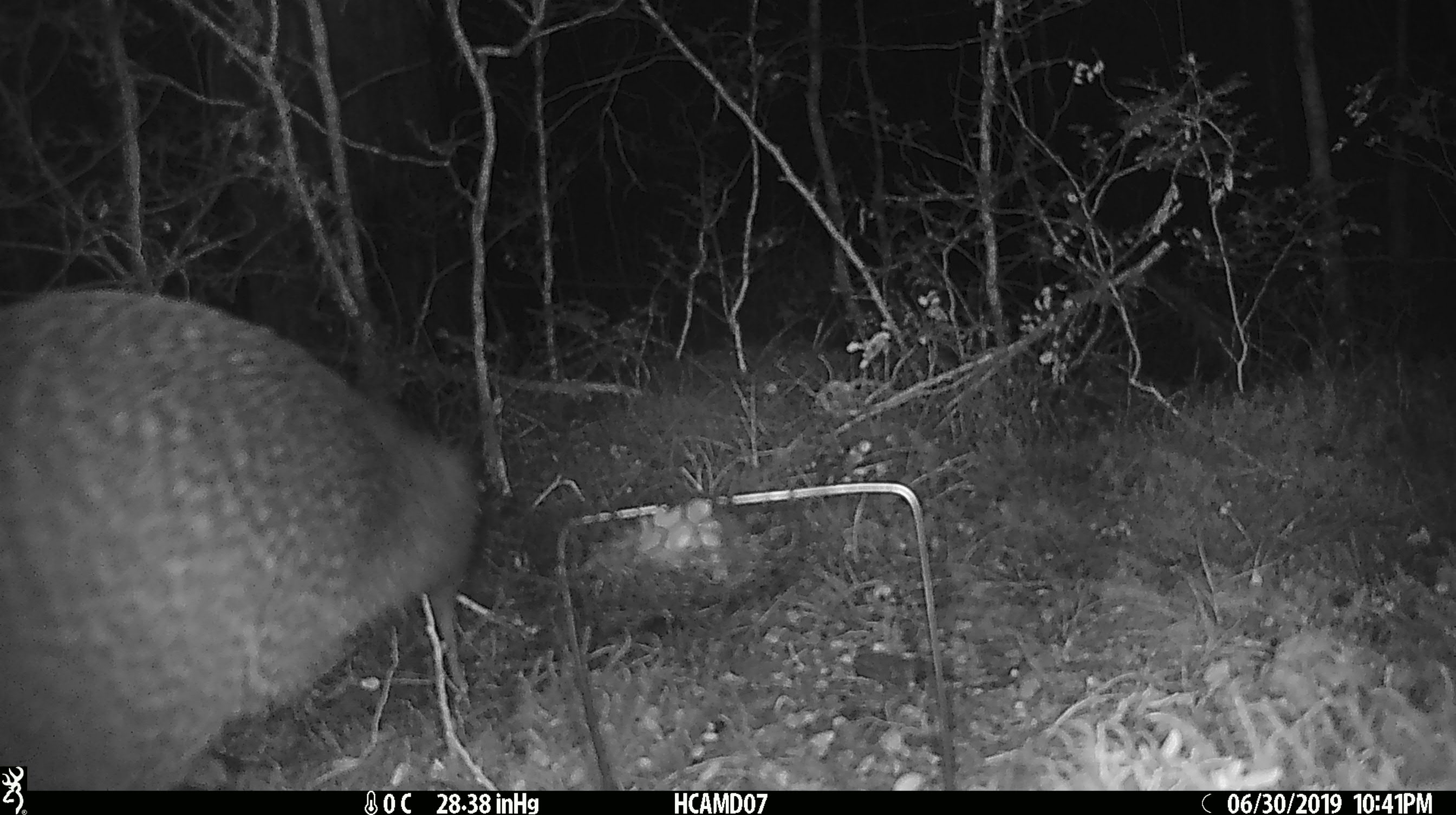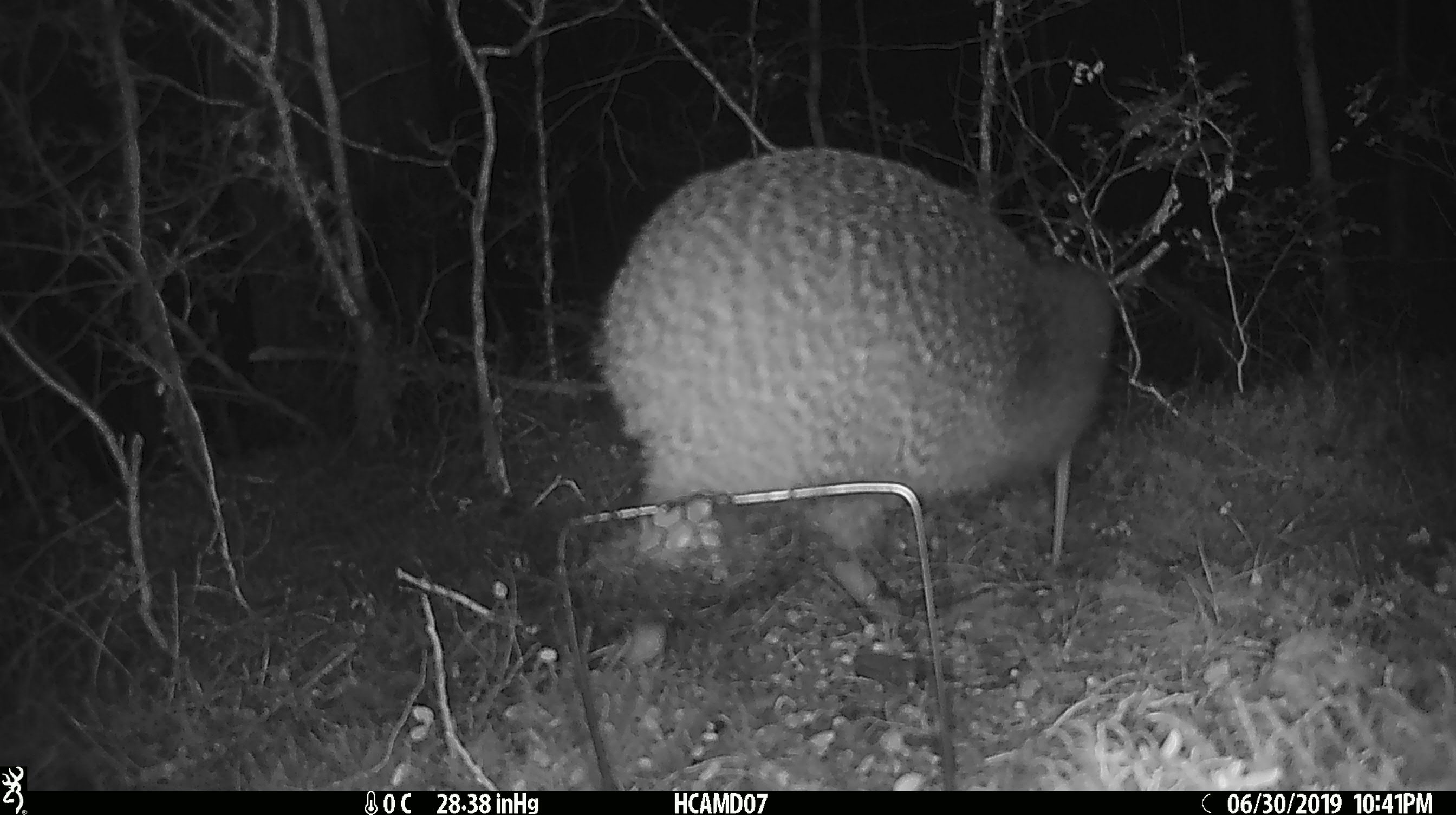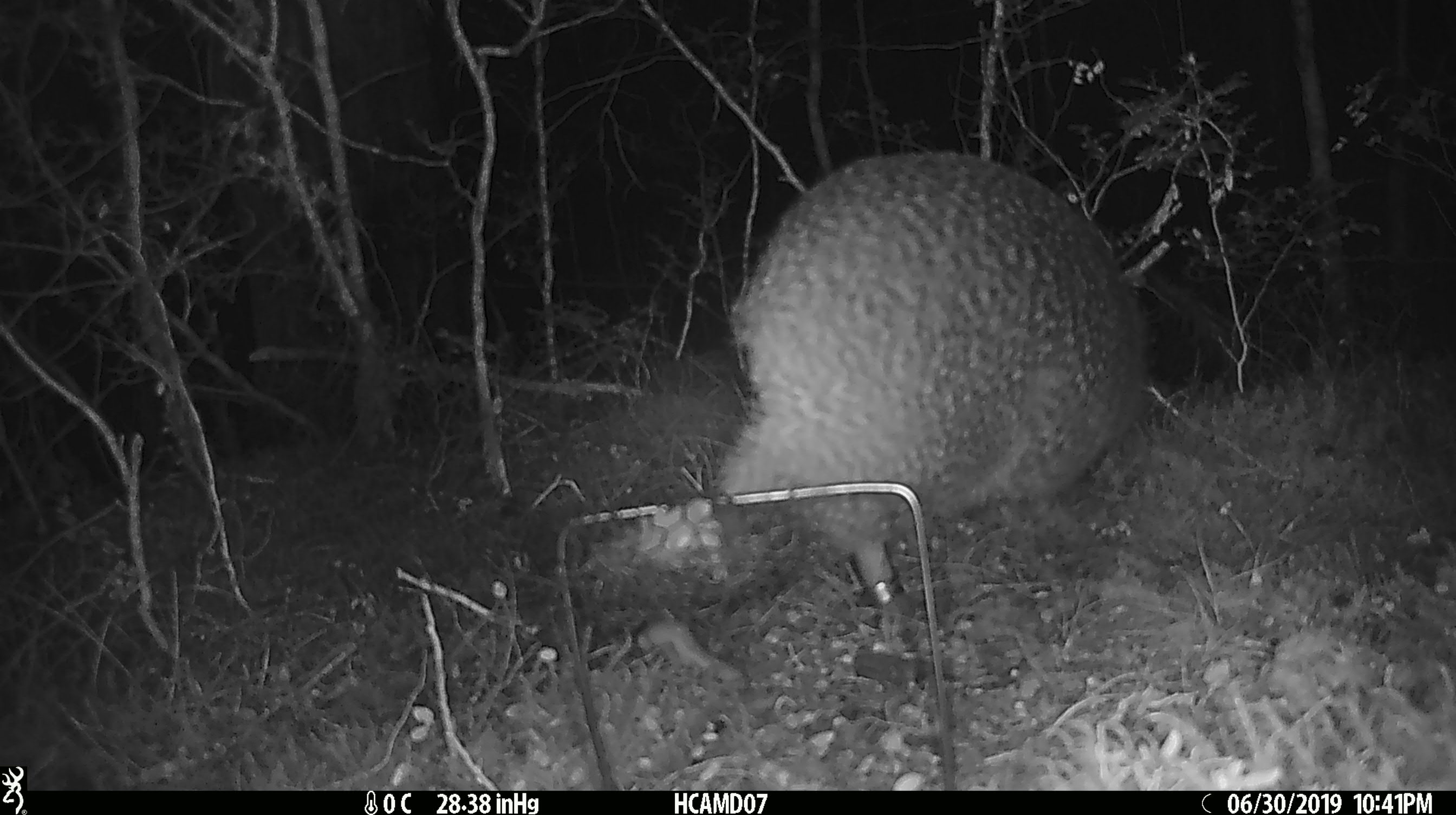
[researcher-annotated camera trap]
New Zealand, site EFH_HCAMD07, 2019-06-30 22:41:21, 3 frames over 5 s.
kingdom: Animalia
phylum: Chordata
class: Aves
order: Apterygiformes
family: Apterygidae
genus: Apteryx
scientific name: Apteryx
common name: kiwi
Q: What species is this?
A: Kiwi (Apteryx).